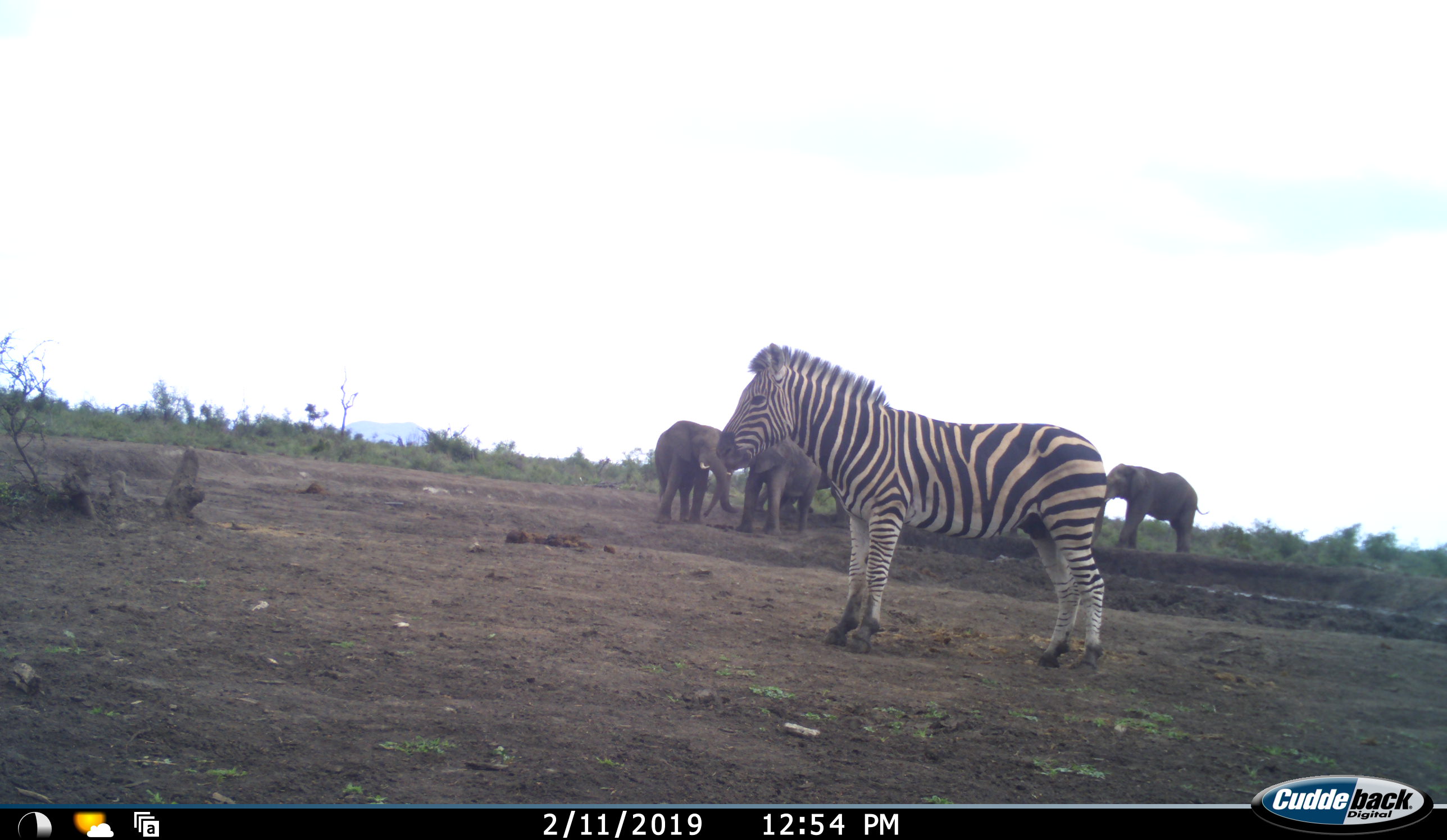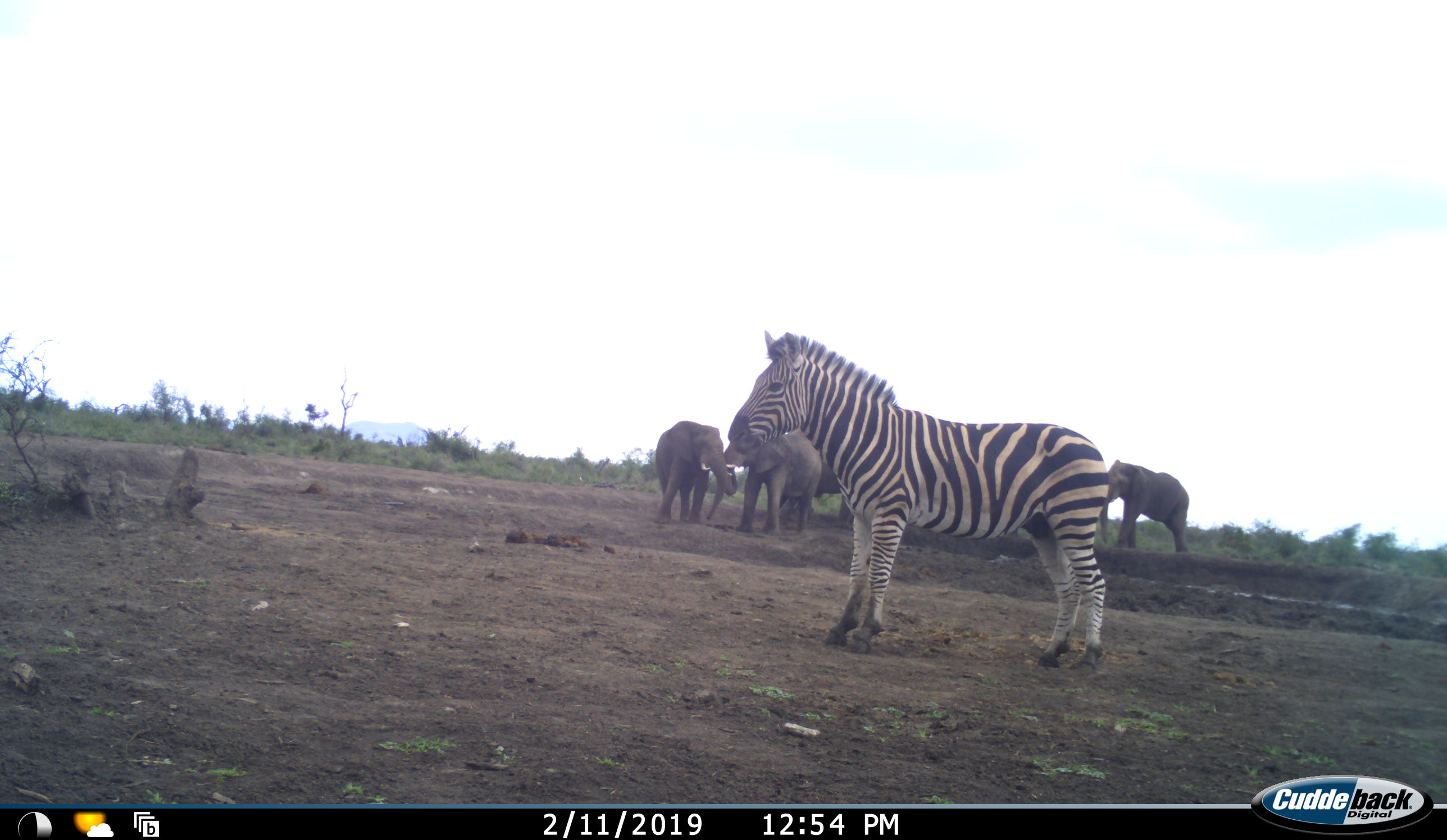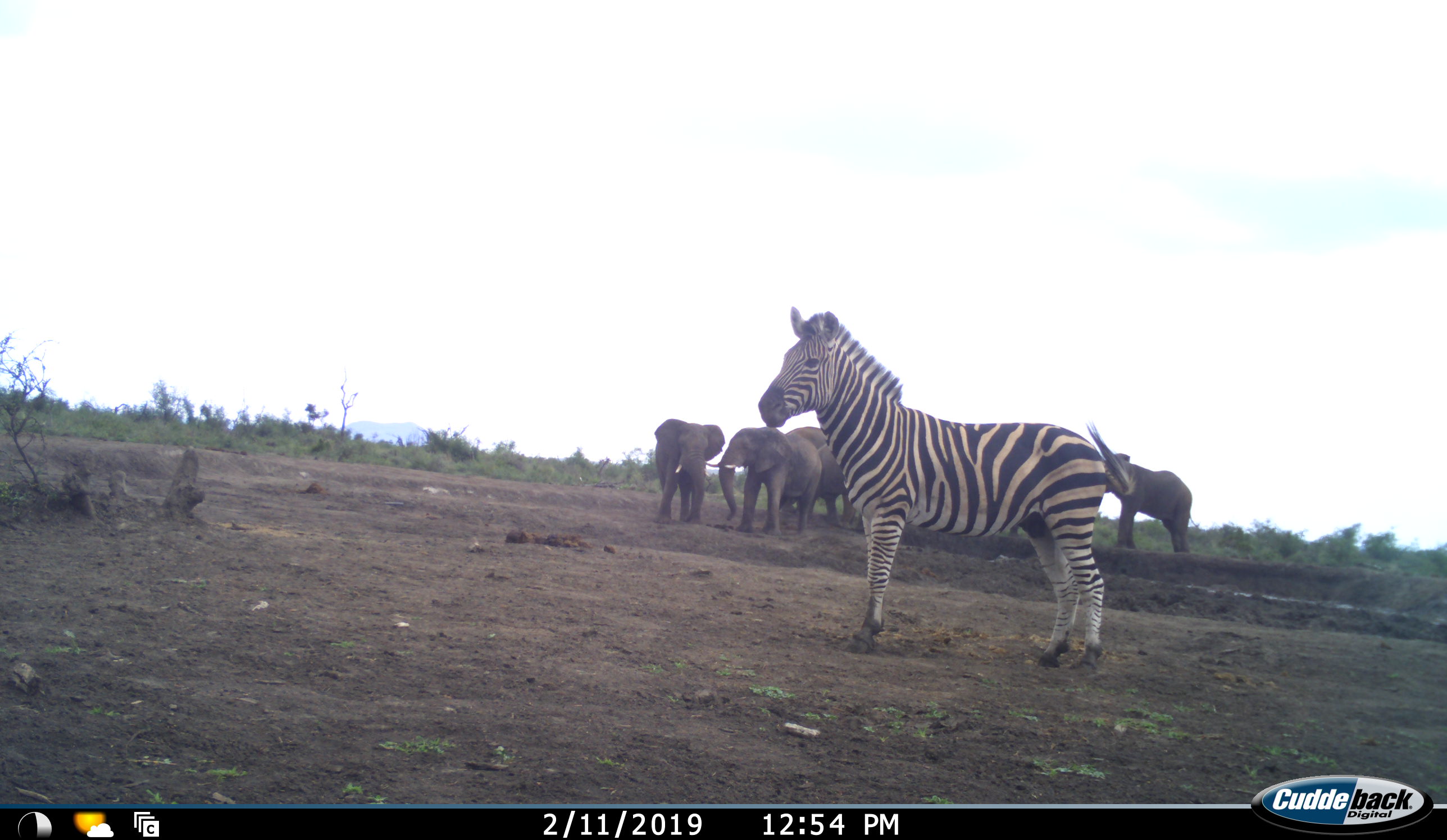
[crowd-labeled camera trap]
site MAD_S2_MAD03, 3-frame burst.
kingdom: Animalia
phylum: Chordata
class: Mammalia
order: Proboscidea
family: Elephantidae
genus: Loxodonta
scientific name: Loxodonta africana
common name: african bush elephant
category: elephant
Elephant (african bush elephant) (Loxodonta africana), count 4. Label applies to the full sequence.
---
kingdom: Animalia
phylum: Chordata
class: Mammalia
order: Perissodactyla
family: Equidae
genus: Equus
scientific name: Equus quagga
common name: plains zebra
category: zebraplains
Zebraplains (plains zebra) (Equus quagga), count 1. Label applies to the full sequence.